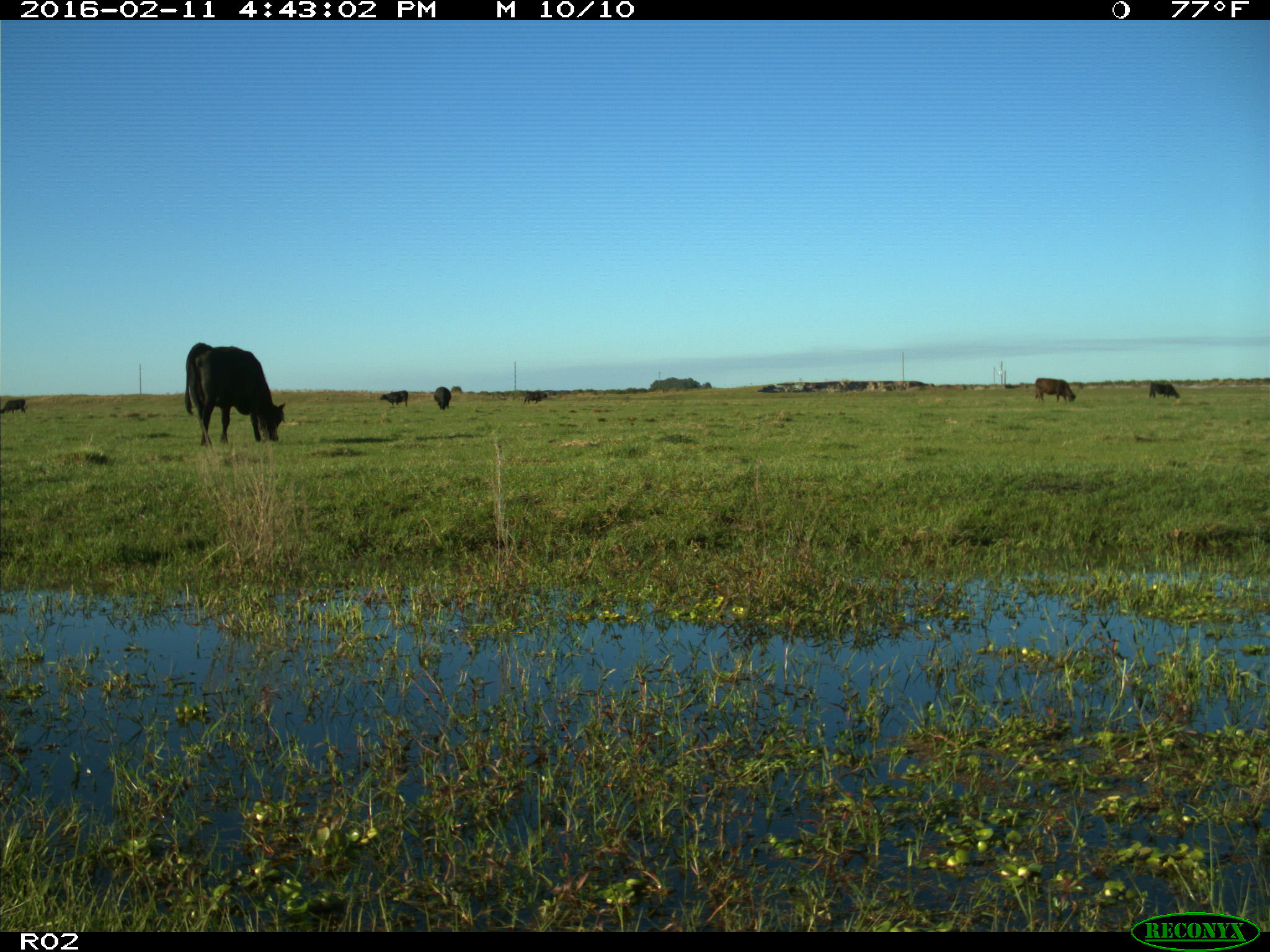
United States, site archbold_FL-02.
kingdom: Animalia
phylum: Chordata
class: Mammalia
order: Artiodactyla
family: Bovidae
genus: Bos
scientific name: Bos taurus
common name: domestic cow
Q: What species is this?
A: Bos taurus (domestic cow).